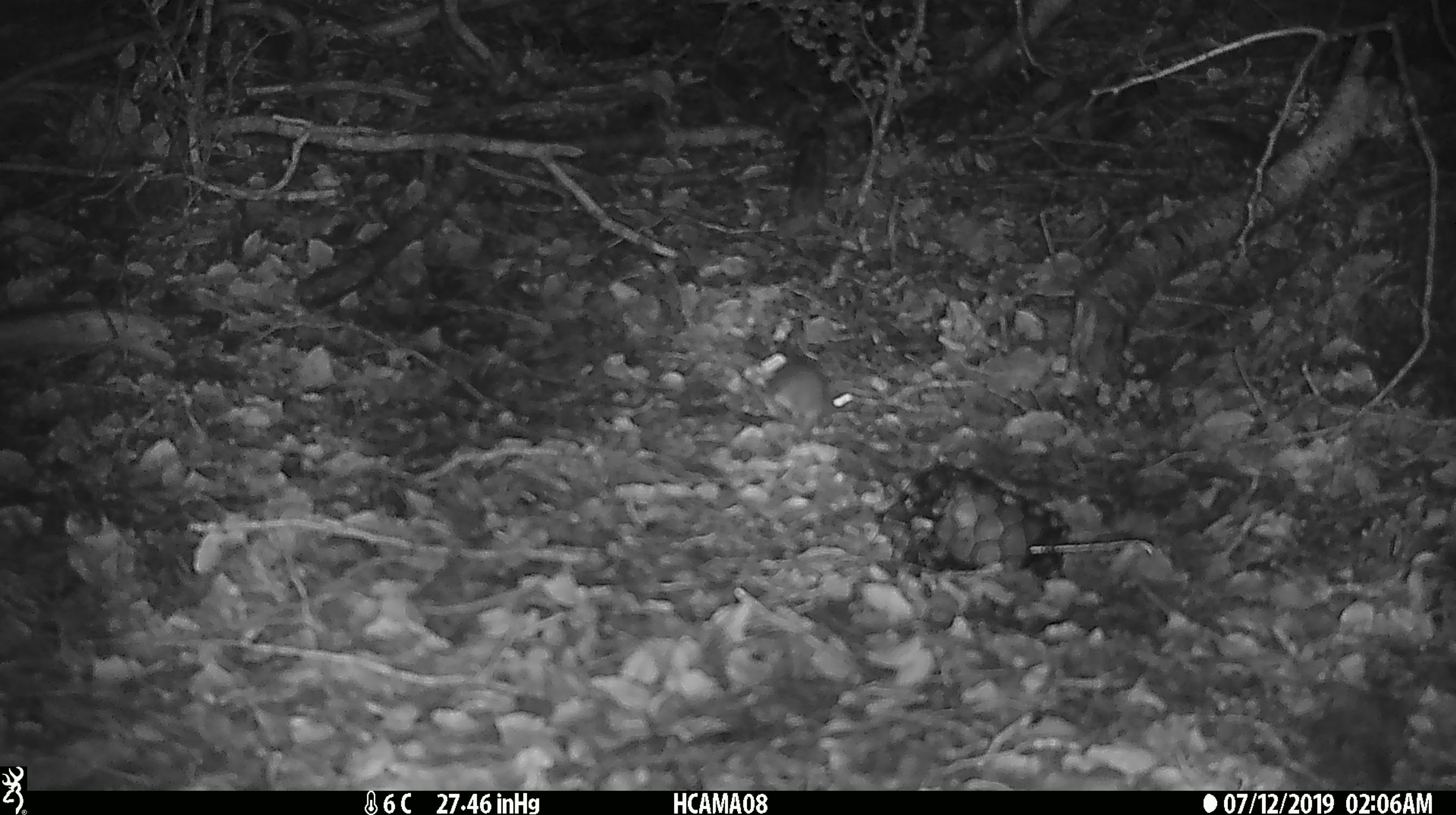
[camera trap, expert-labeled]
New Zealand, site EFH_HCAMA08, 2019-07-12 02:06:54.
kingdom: Animalia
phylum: Chordata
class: Mammalia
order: Rodentia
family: Muridae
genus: Mus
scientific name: Mus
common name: mouse